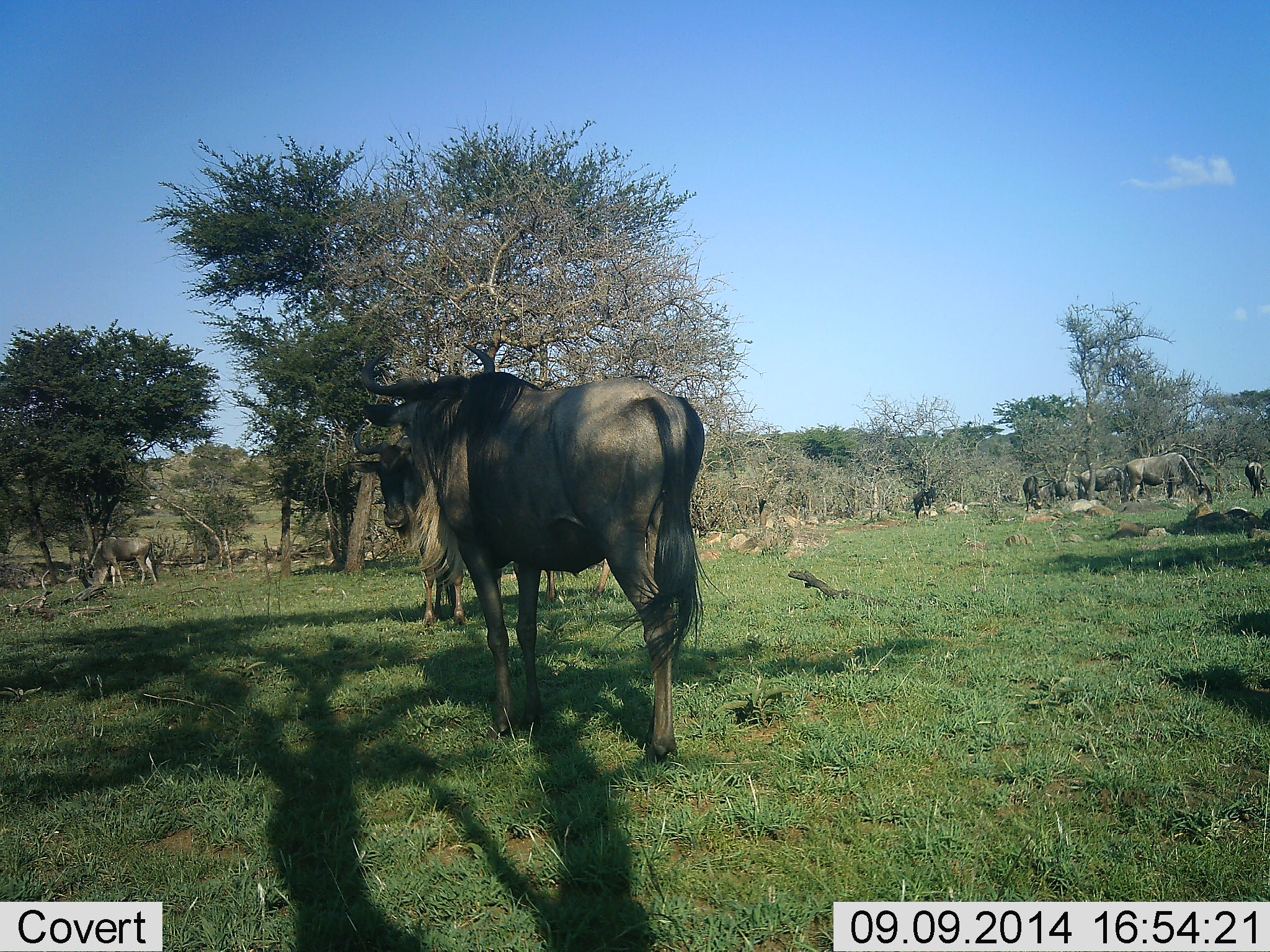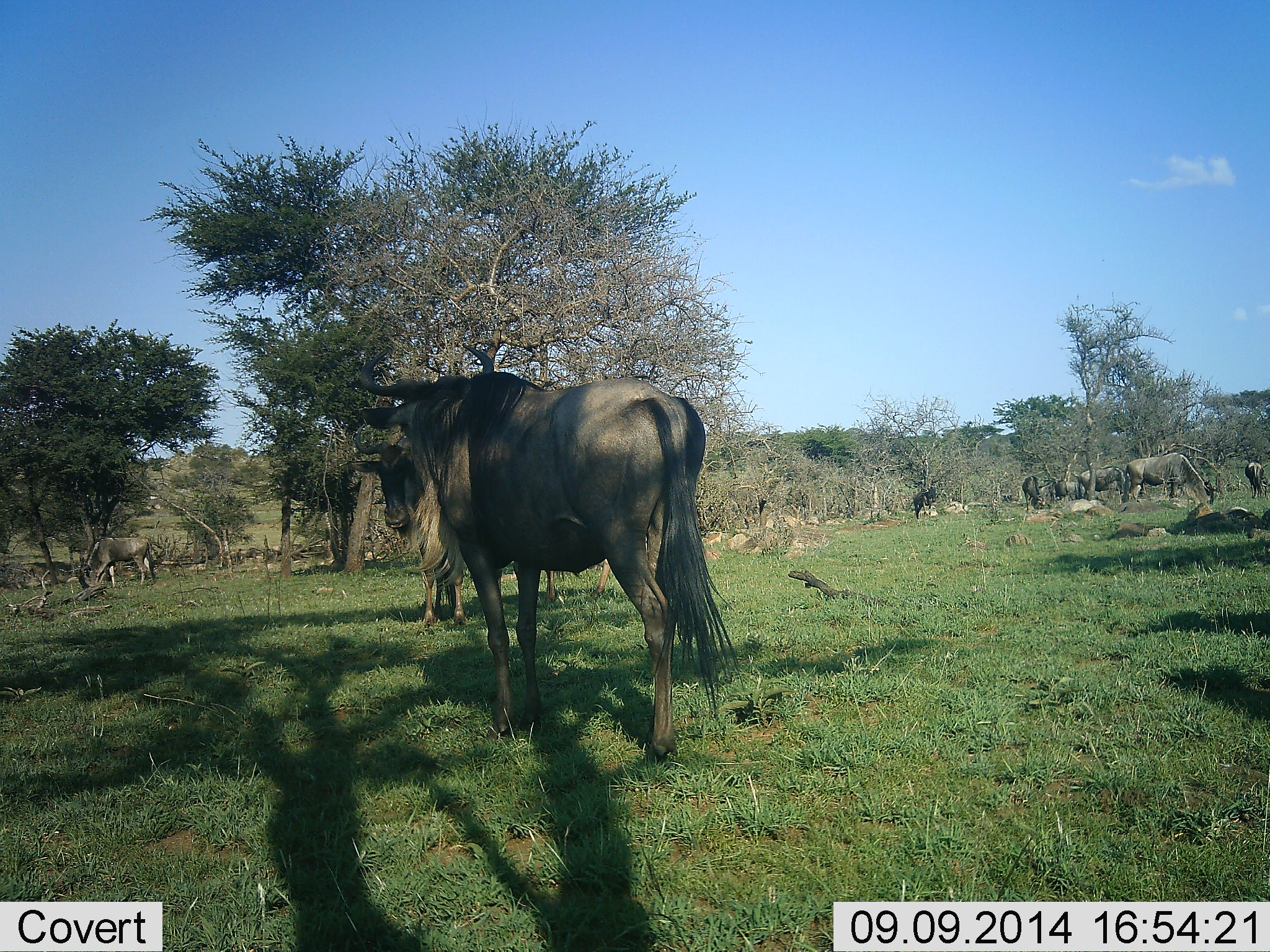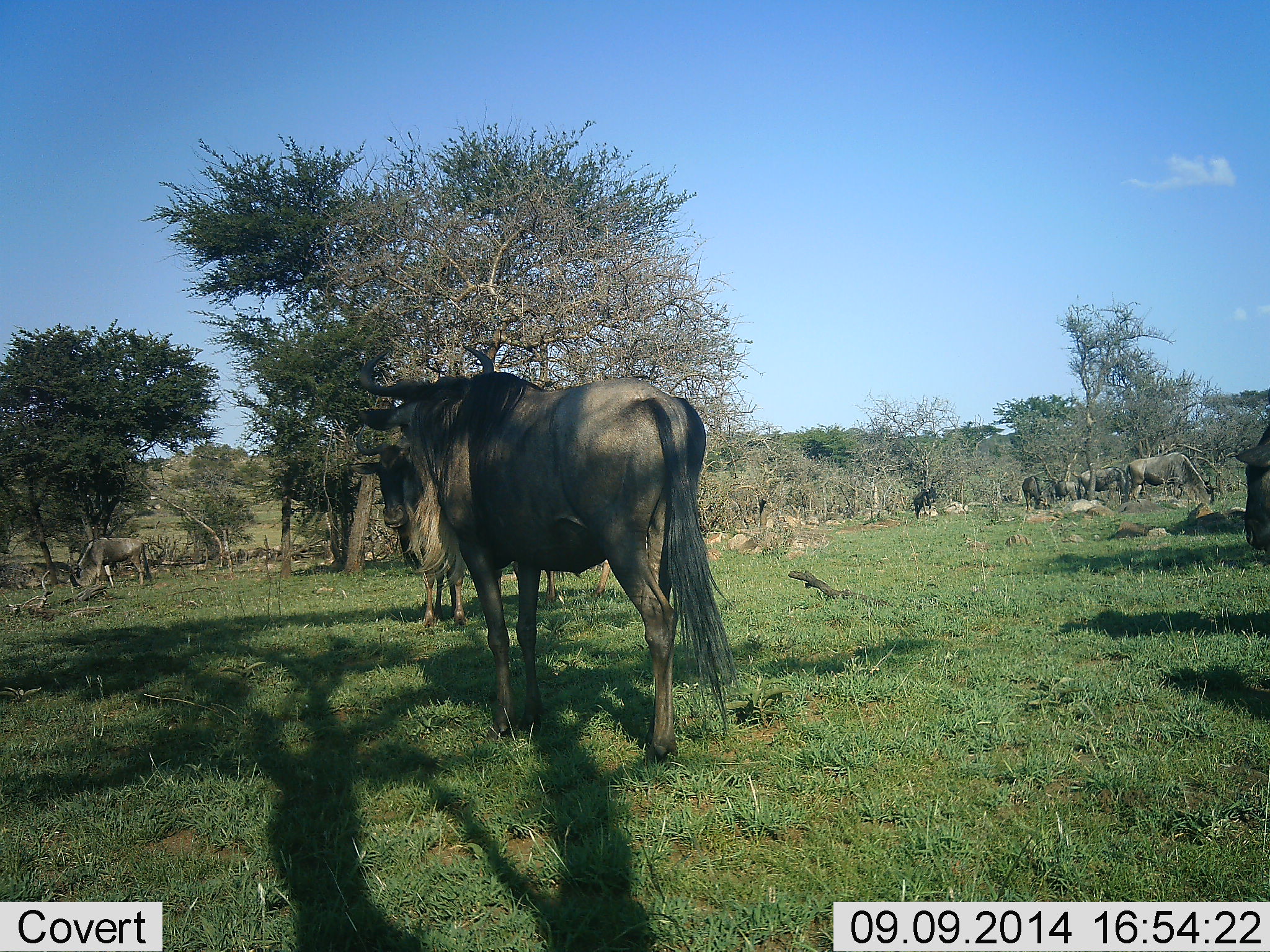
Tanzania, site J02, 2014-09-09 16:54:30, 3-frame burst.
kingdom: Animalia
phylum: Chordata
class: Mammalia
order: Artiodactyla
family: Bovidae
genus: Connochaetes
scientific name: Connochaetes taurinus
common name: blue wildebeest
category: wildebeest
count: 11-50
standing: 70%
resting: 0%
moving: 40%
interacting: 20%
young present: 0%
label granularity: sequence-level